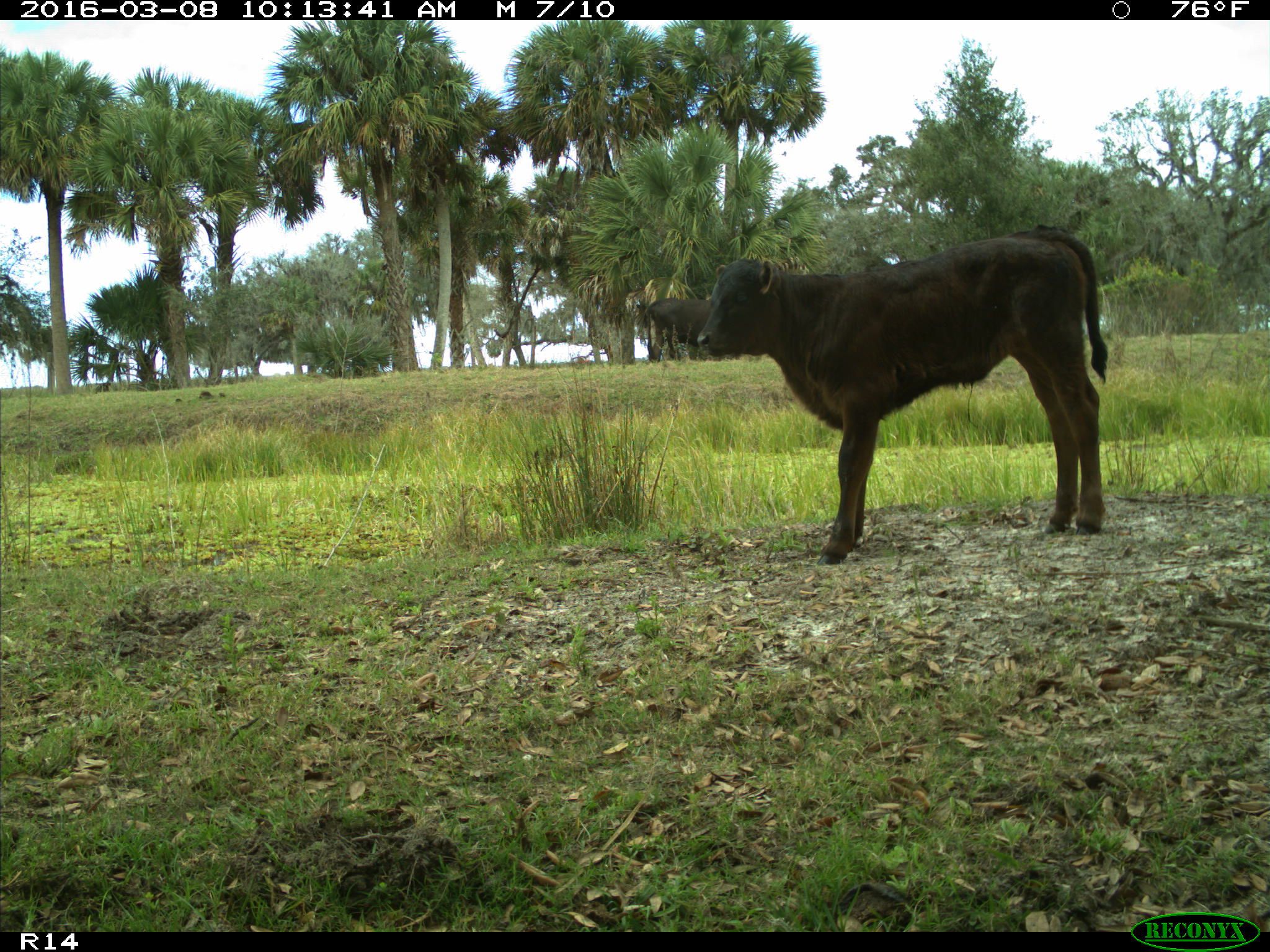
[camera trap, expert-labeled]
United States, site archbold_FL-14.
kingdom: Animalia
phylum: Chordata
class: Mammalia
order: Artiodactyla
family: Bovidae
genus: Bos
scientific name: Bos taurus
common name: domestic cow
Bos taurus (domestic cow).